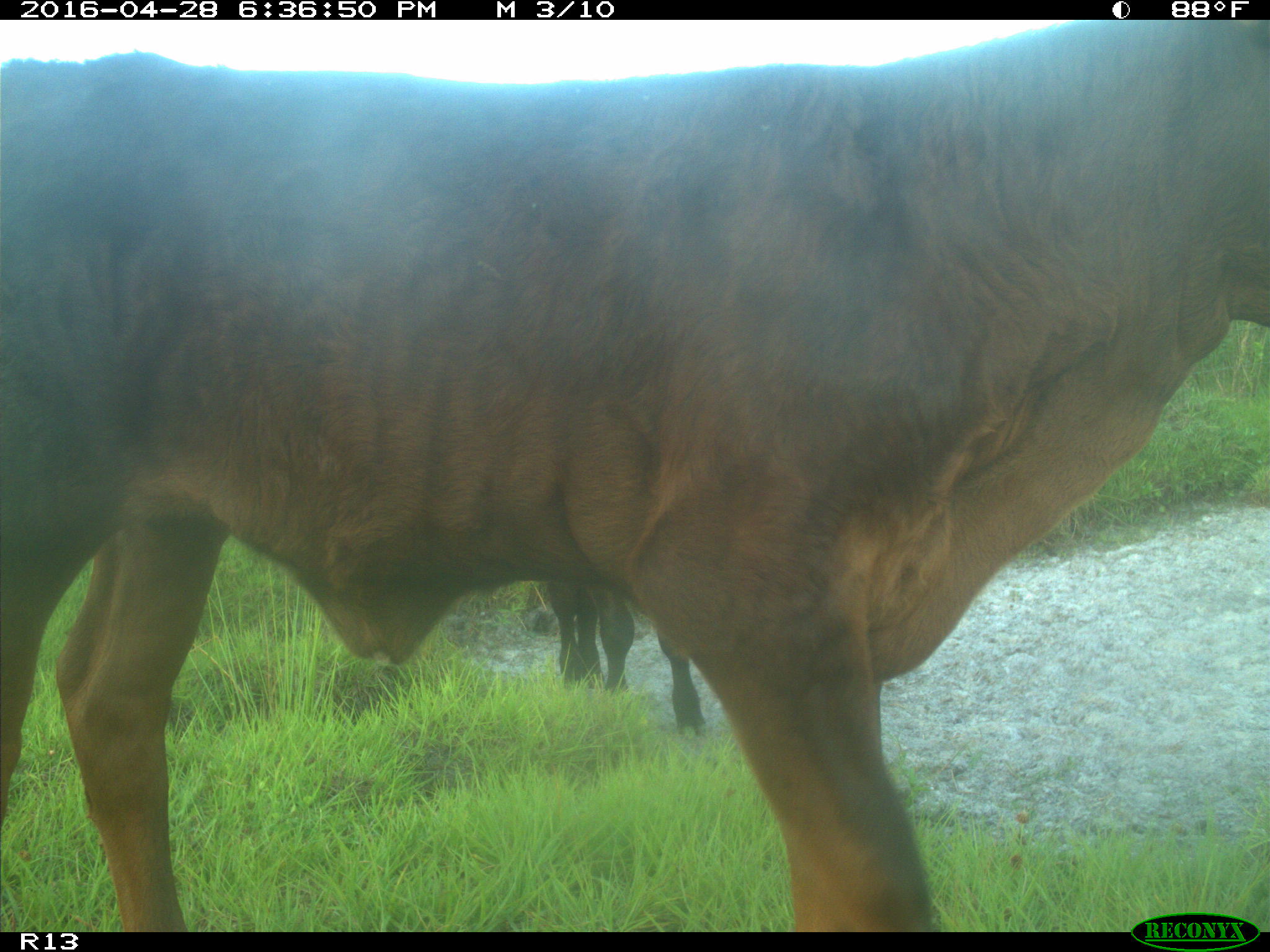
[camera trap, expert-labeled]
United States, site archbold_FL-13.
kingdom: Animalia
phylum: Chordata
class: Mammalia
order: Artiodactyla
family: Bovidae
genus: Bos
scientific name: Bos taurus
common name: domestic cow